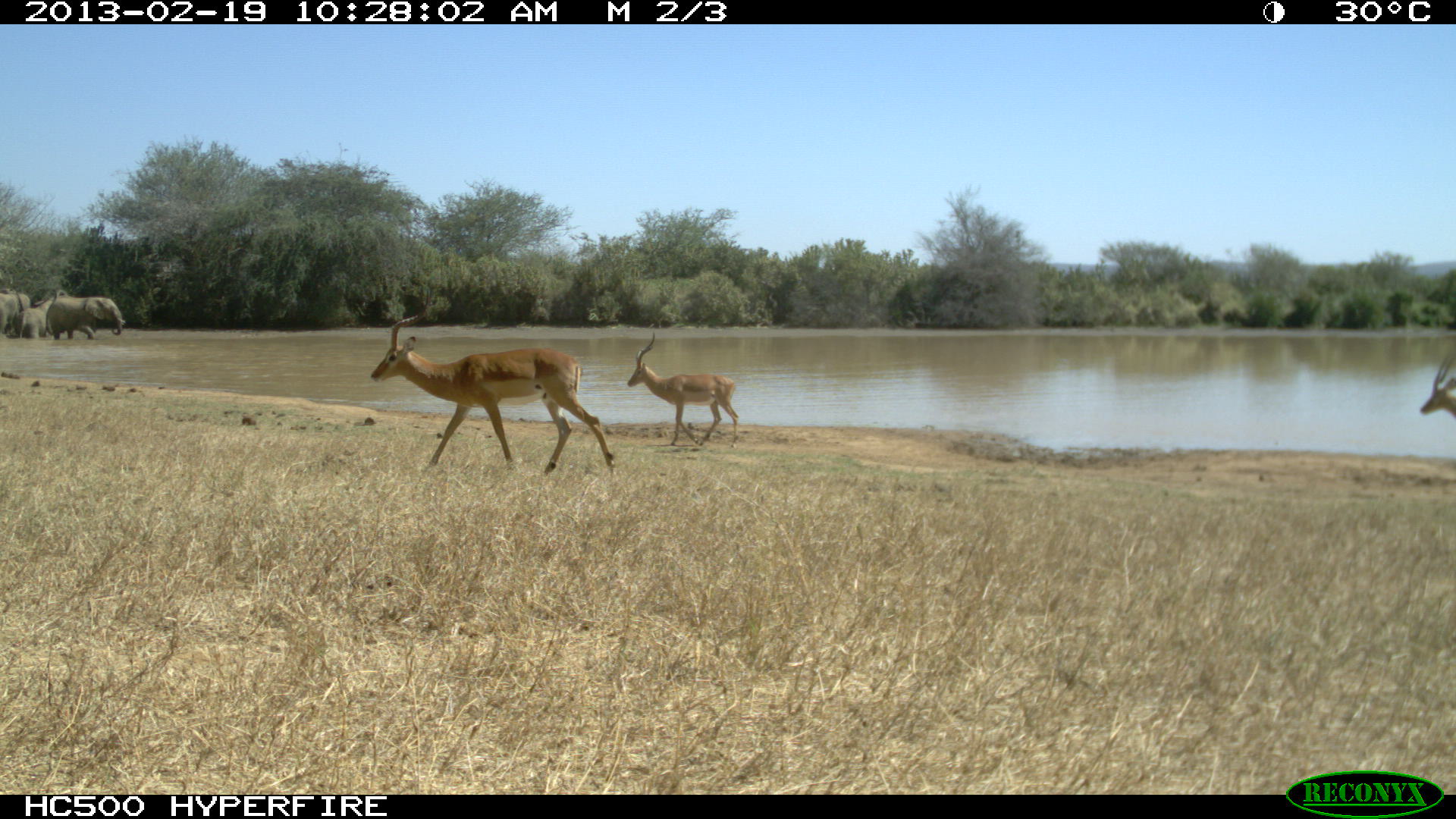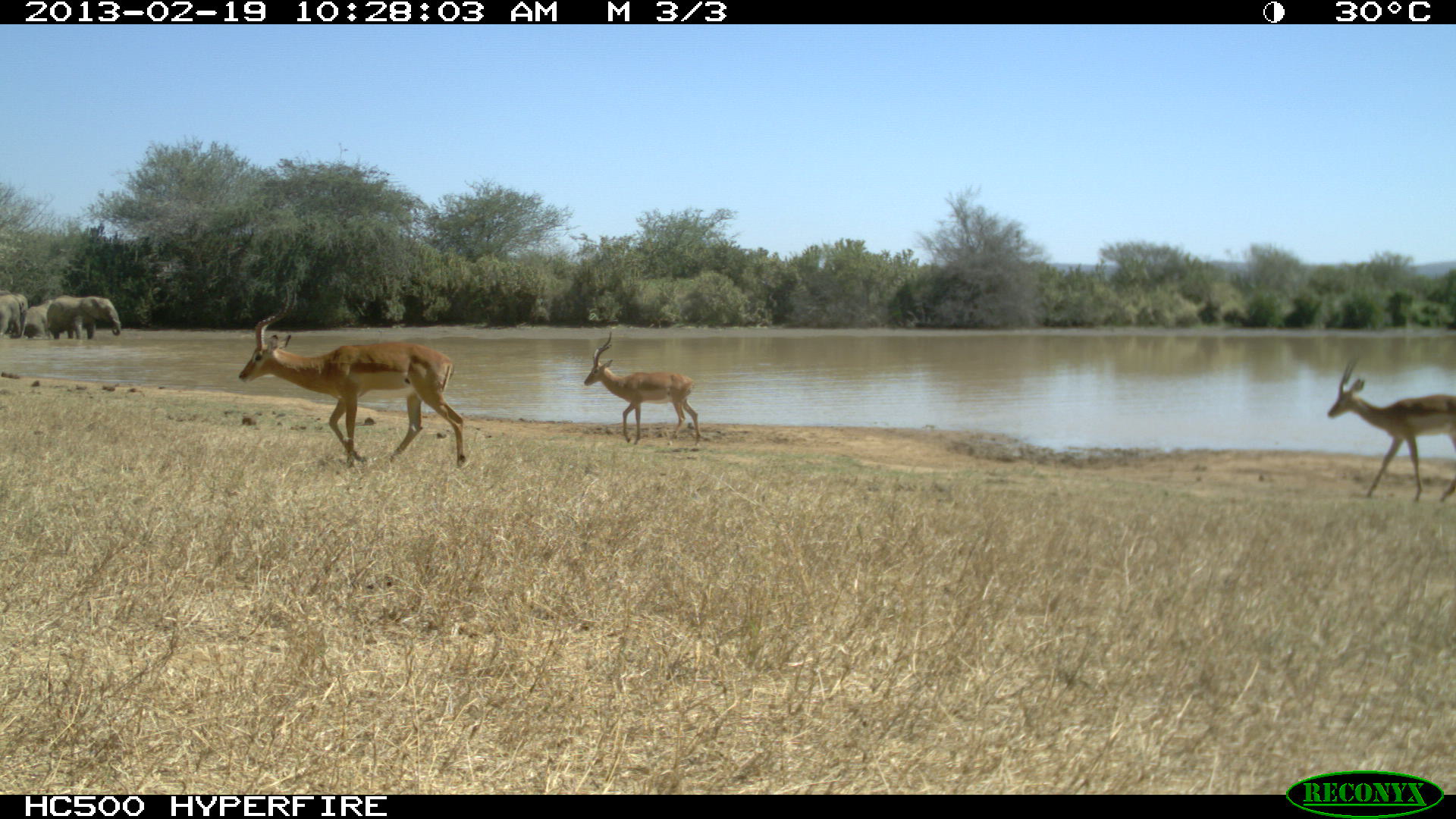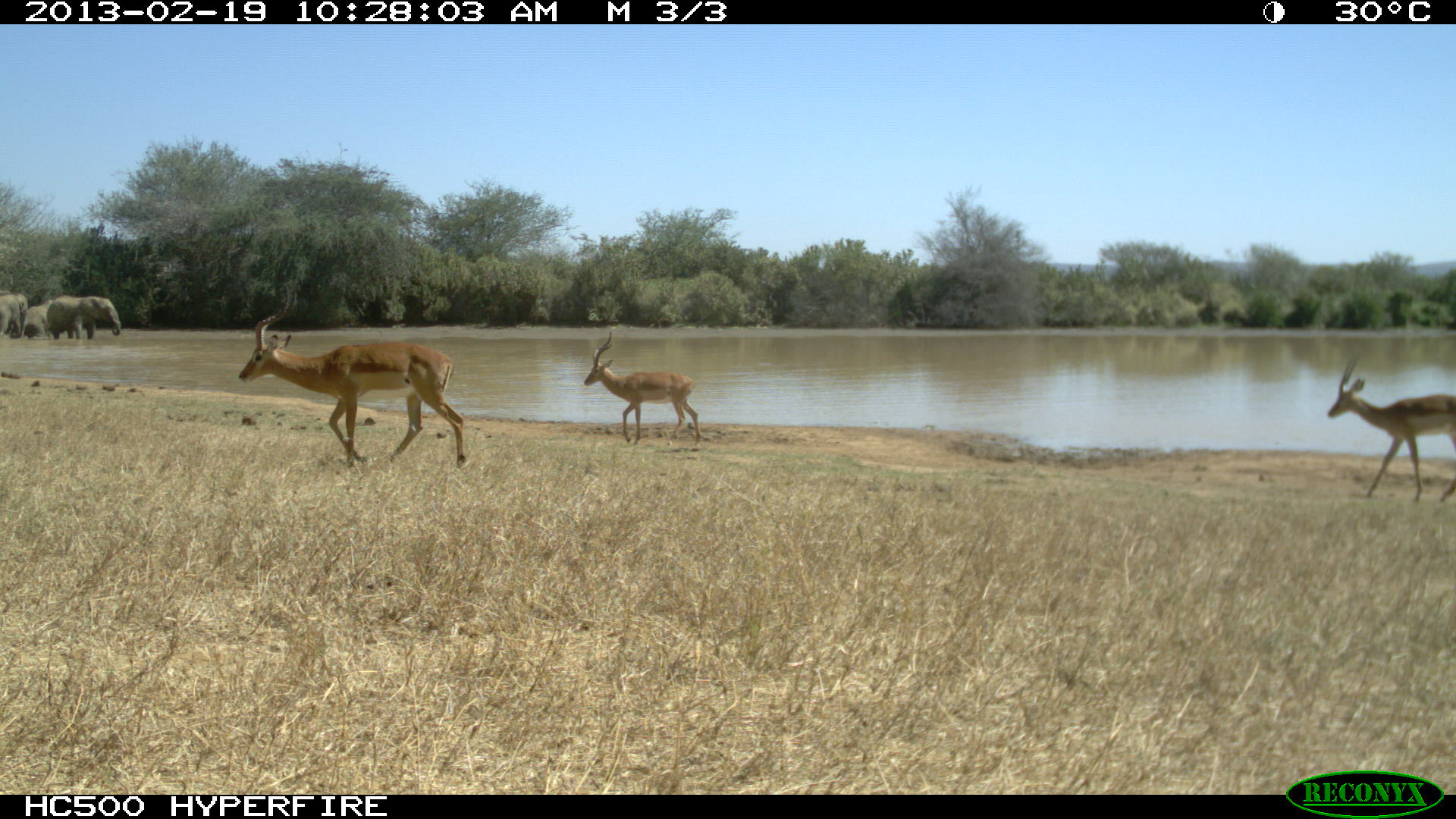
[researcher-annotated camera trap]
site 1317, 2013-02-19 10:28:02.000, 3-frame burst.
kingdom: Animalia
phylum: Chordata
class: Mammalia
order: Proboscidea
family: Elephantidae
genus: Loxodonta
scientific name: Loxodonta africana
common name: african bush elephant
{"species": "Loxodonta africana (african bush elephant)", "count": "4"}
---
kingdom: Animalia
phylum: Chordata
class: Mammalia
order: Artiodactyla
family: Bovidae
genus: Aepyceros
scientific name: Aepyceros melampus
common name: impala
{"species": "Aepyceros melampus (impala)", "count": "3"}